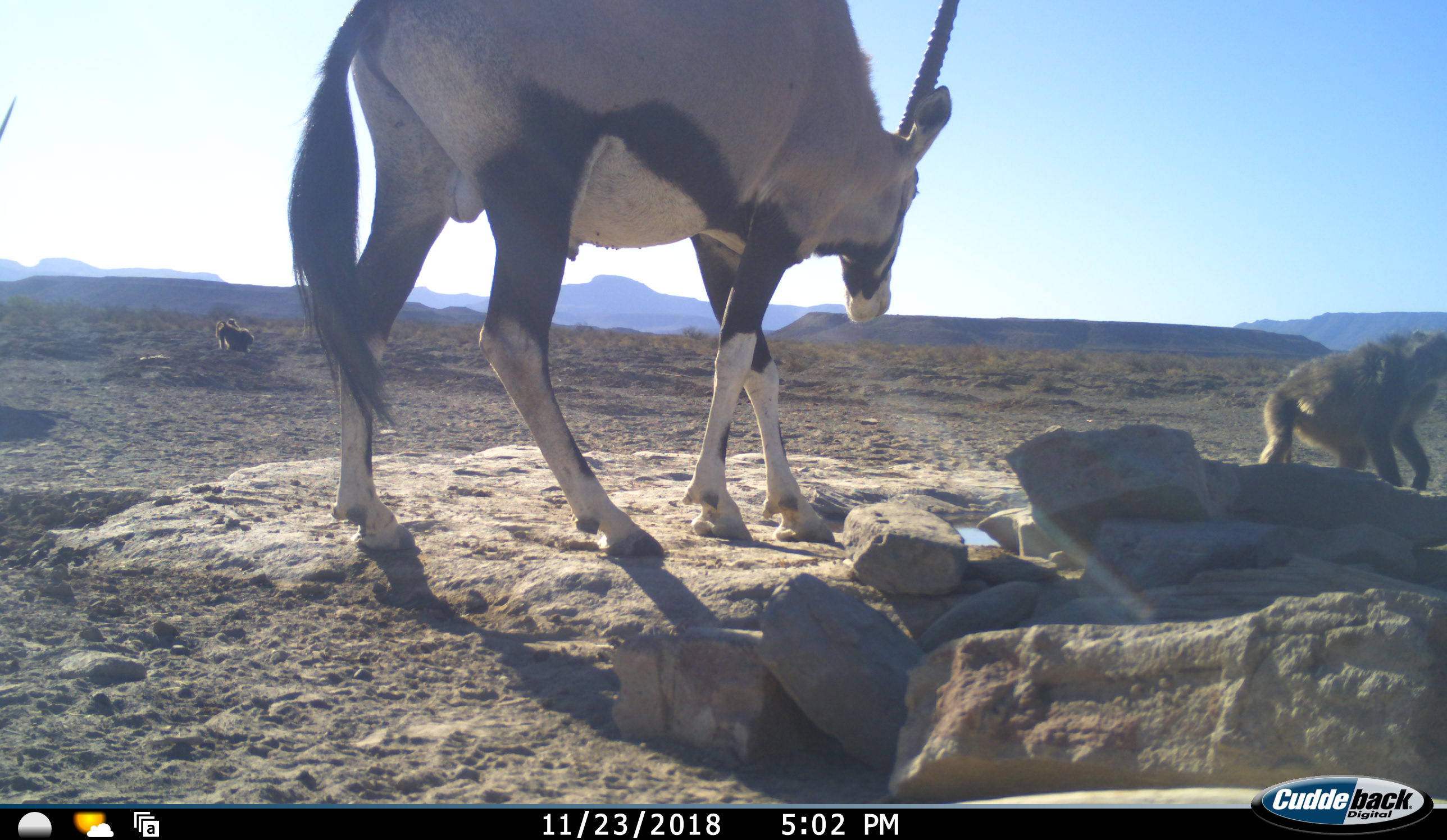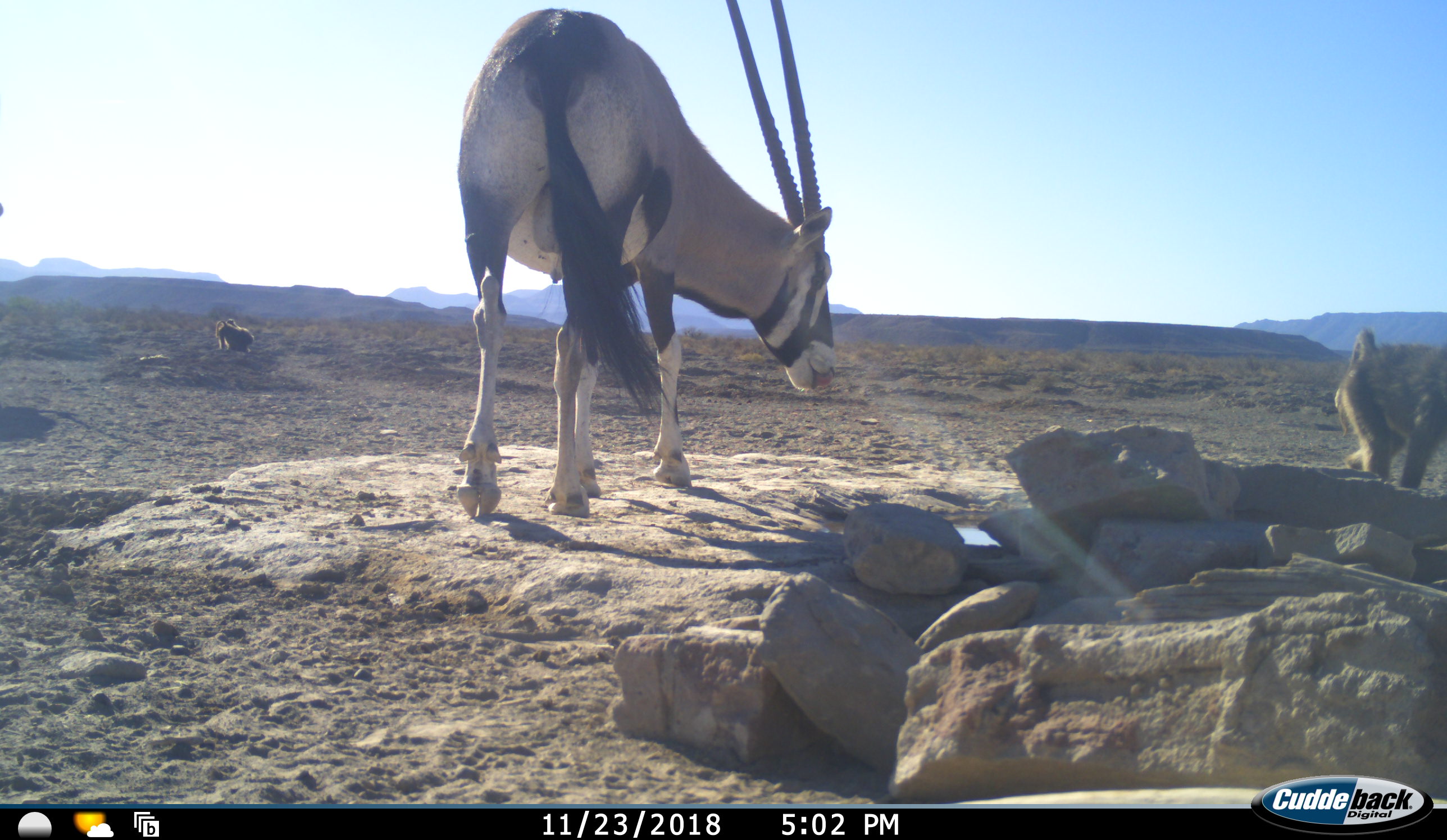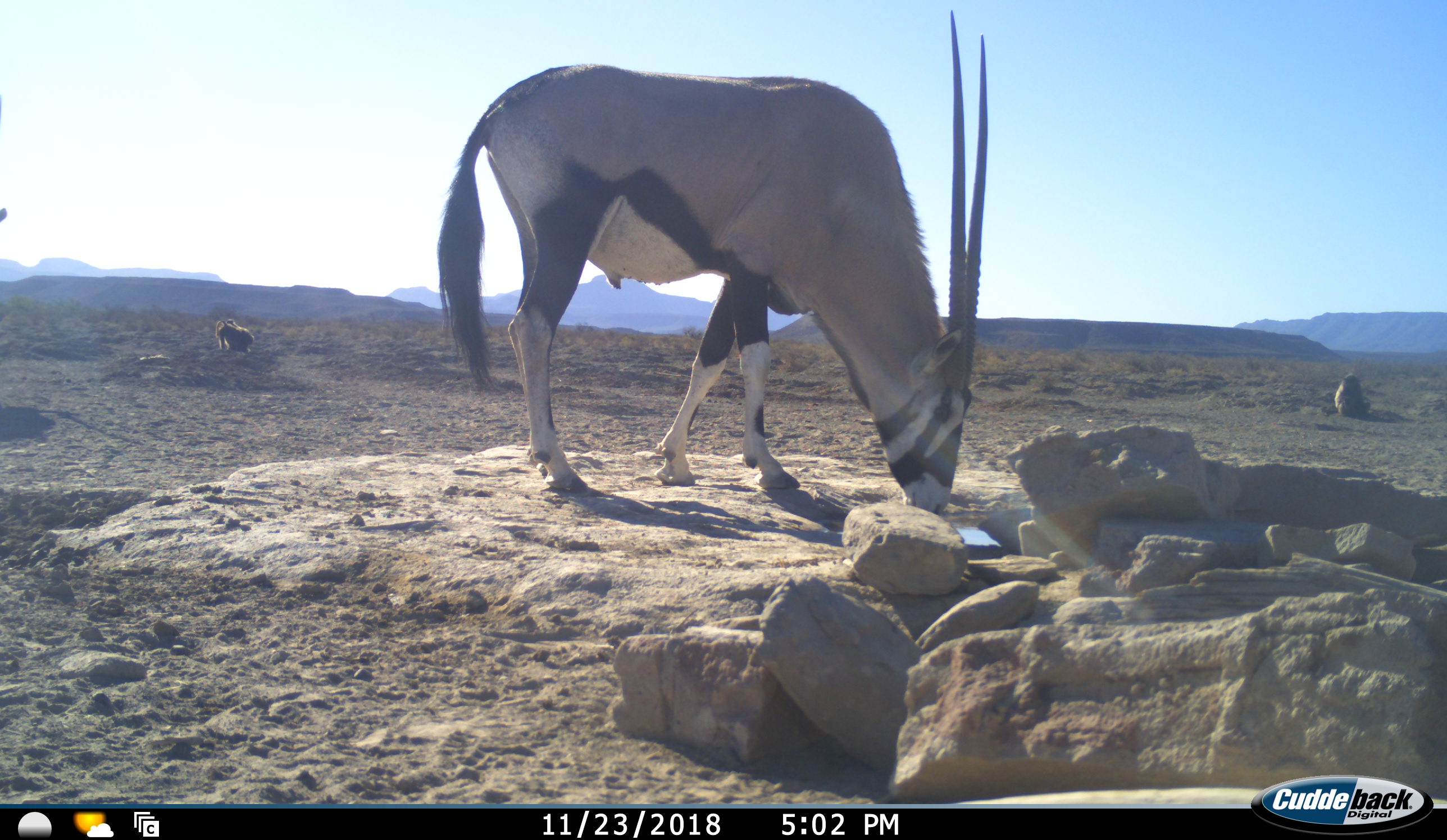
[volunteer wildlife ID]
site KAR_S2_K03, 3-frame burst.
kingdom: Animalia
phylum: Chordata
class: Mammalia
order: Primates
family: Cercopithecidae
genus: Papio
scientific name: Papio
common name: baboon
Baboon (Papio), count 3. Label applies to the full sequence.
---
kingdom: Animalia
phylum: Chordata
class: Mammalia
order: Artiodactyla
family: Bovidae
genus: Oryx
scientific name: Oryx gazella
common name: gemsbok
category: oryx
Oryx (gemsbok) (Oryx gazella), count 1. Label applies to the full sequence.